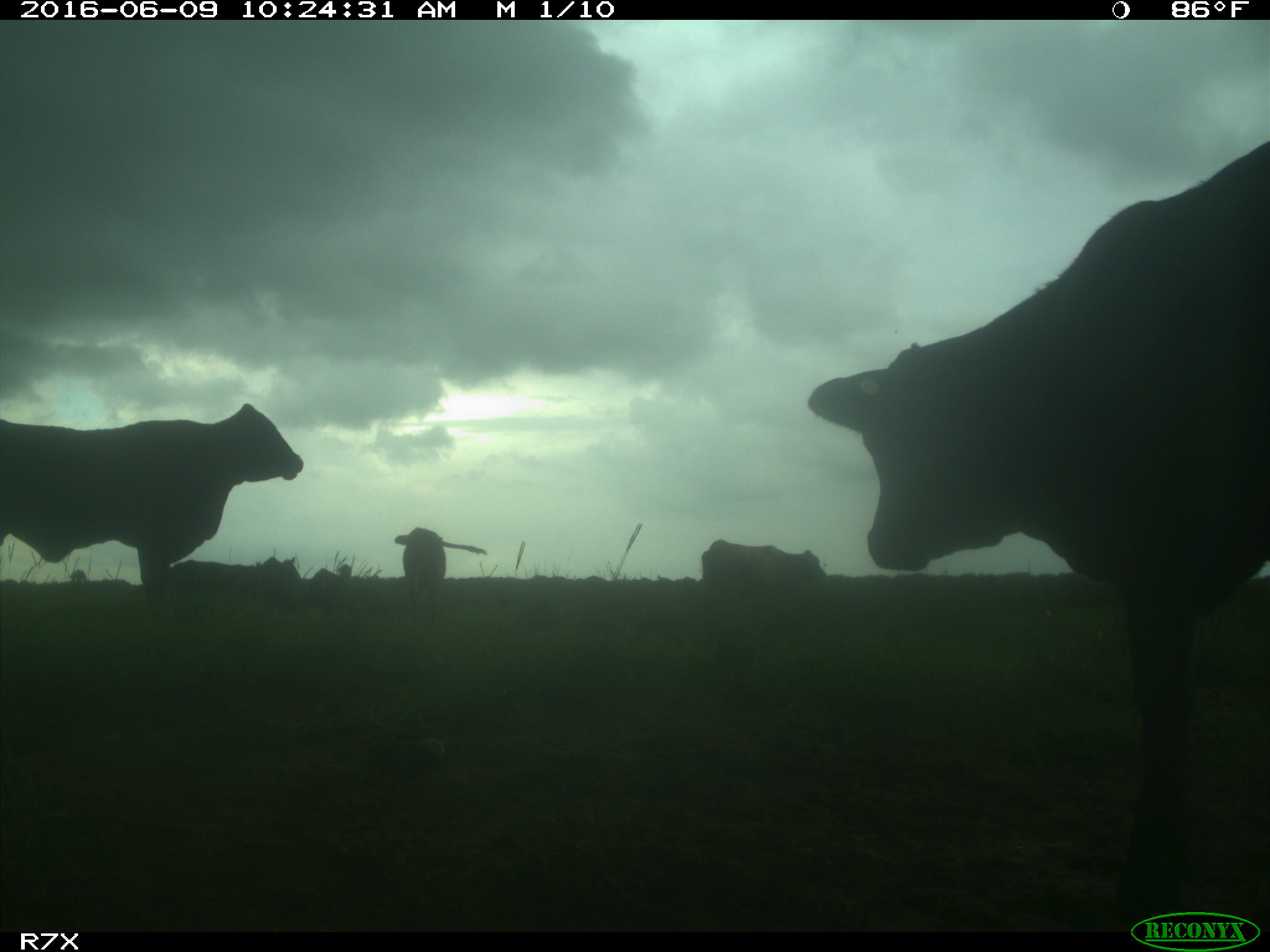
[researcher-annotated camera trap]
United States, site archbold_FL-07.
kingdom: Animalia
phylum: Chordata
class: Mammalia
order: Artiodactyla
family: Bovidae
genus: Bos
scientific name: Bos taurus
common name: domestic cow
Bos taurus (domestic cow).